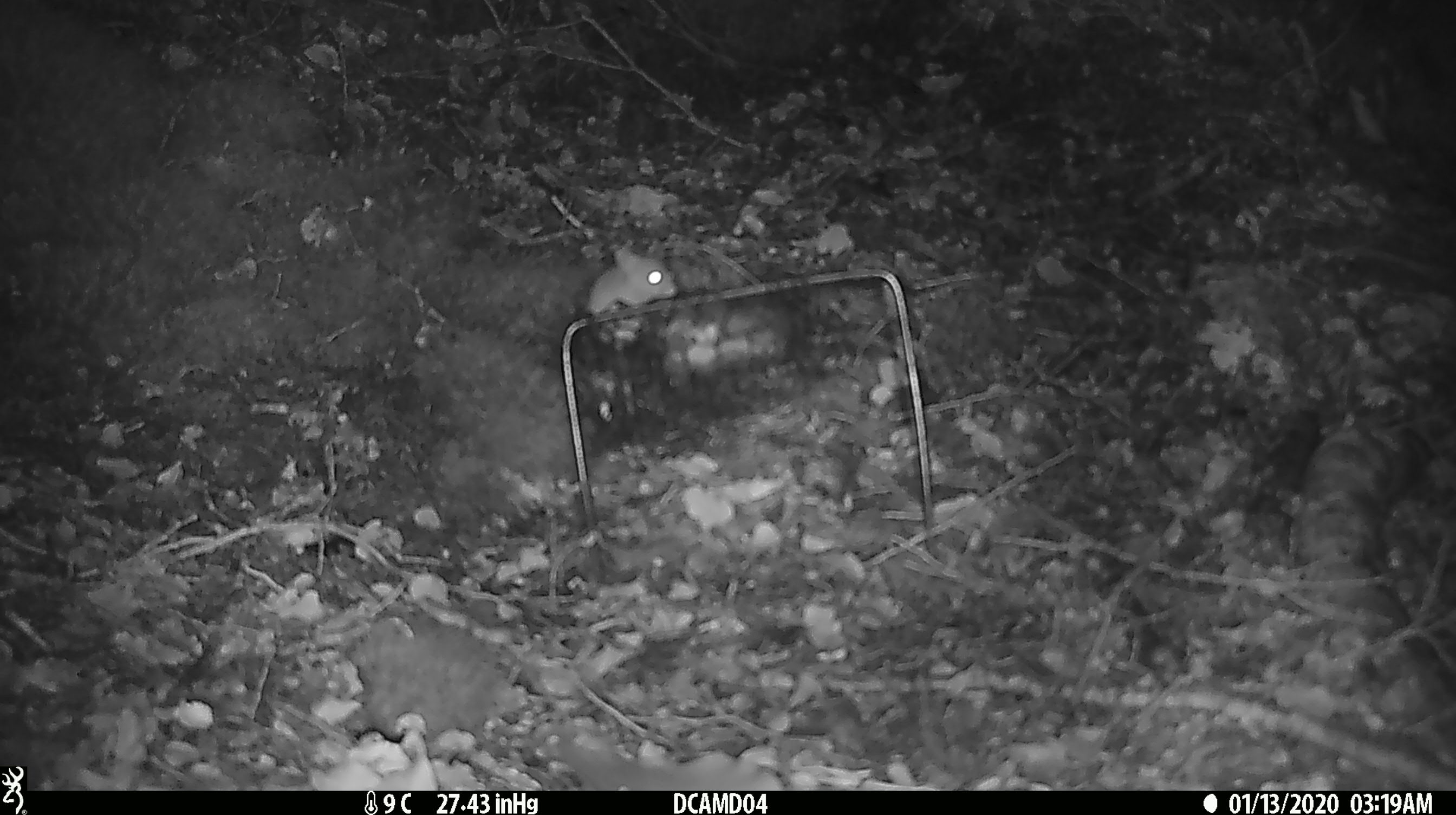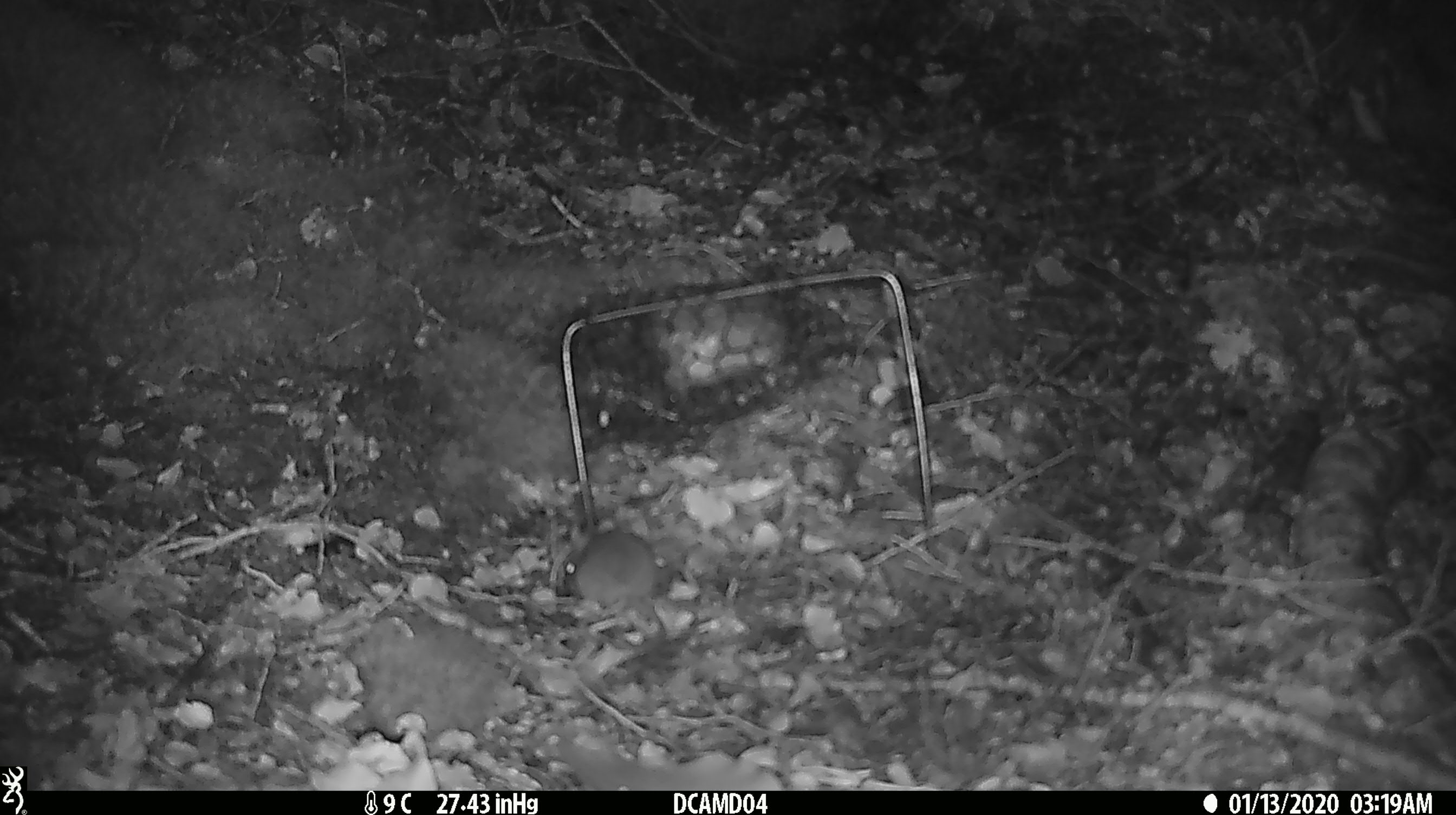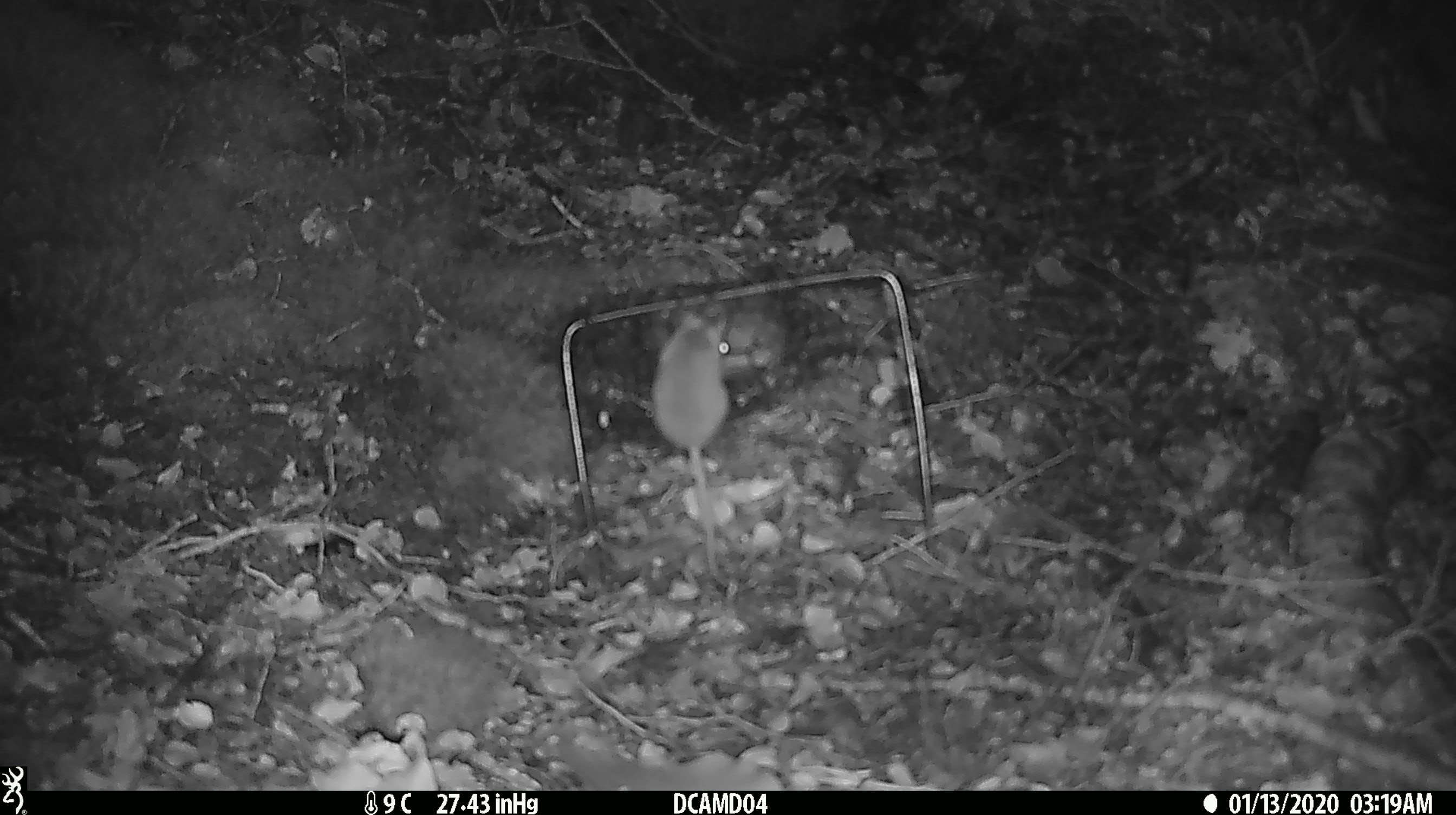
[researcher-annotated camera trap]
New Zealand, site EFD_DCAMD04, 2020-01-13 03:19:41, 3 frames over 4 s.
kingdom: Animalia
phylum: Chordata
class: Mammalia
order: Rodentia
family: Muridae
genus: Mus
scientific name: Mus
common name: mouse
Mouse (Mus).